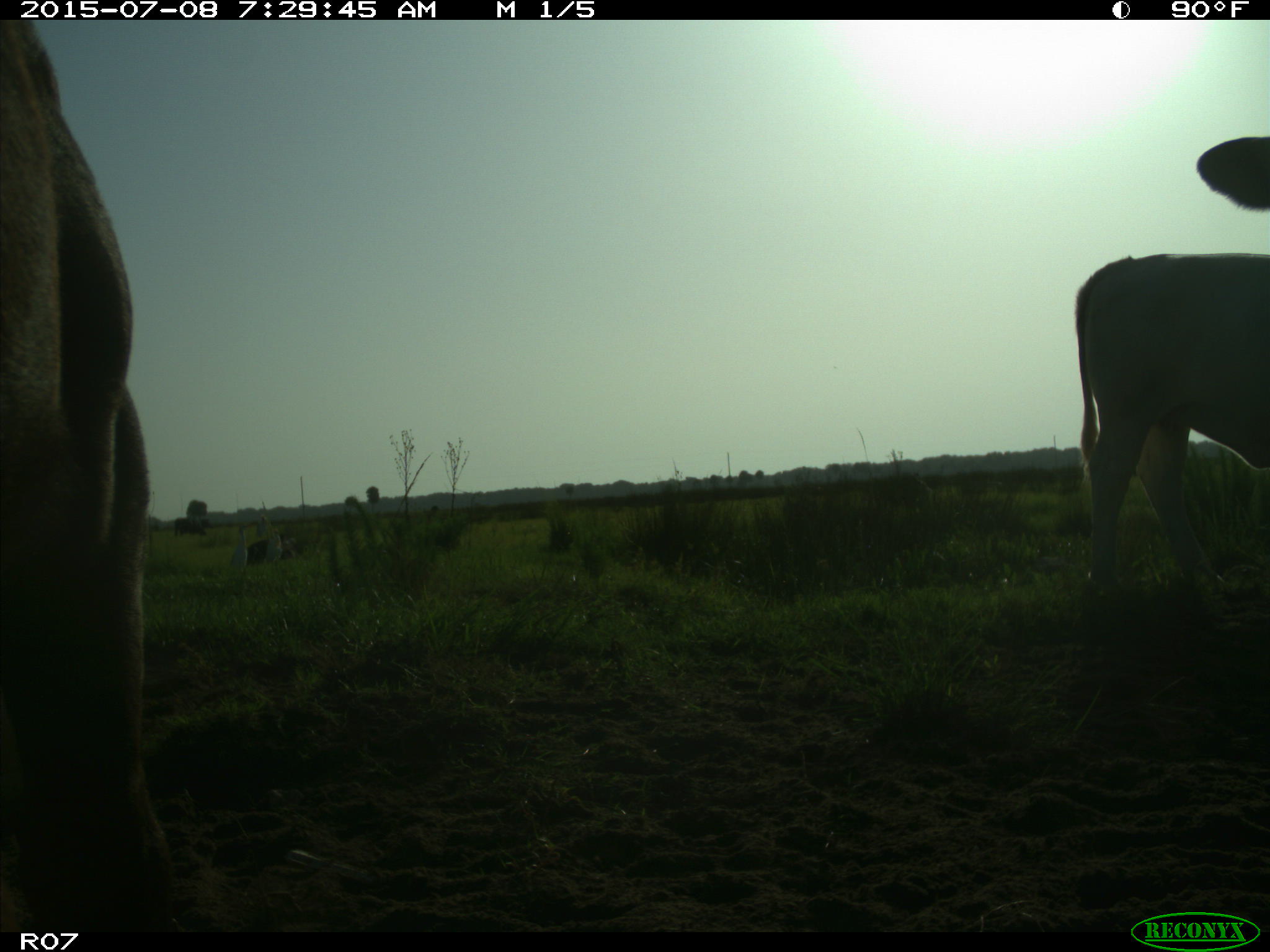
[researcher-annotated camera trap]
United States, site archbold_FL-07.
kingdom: Animalia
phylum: Chordata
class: Mammalia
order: Artiodactyla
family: Bovidae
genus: Bos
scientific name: Bos taurus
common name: domestic cow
Bos taurus (domestic cow).